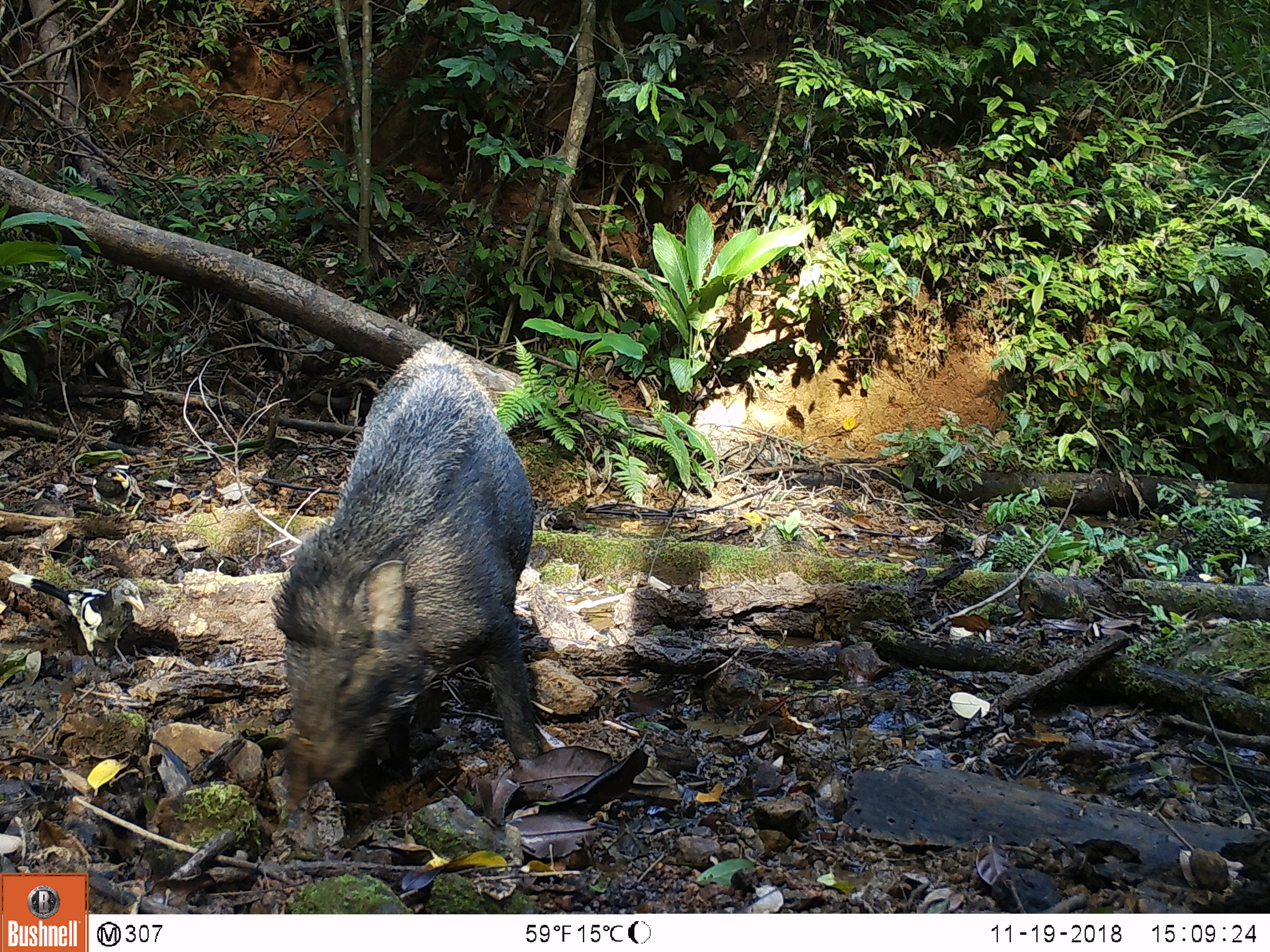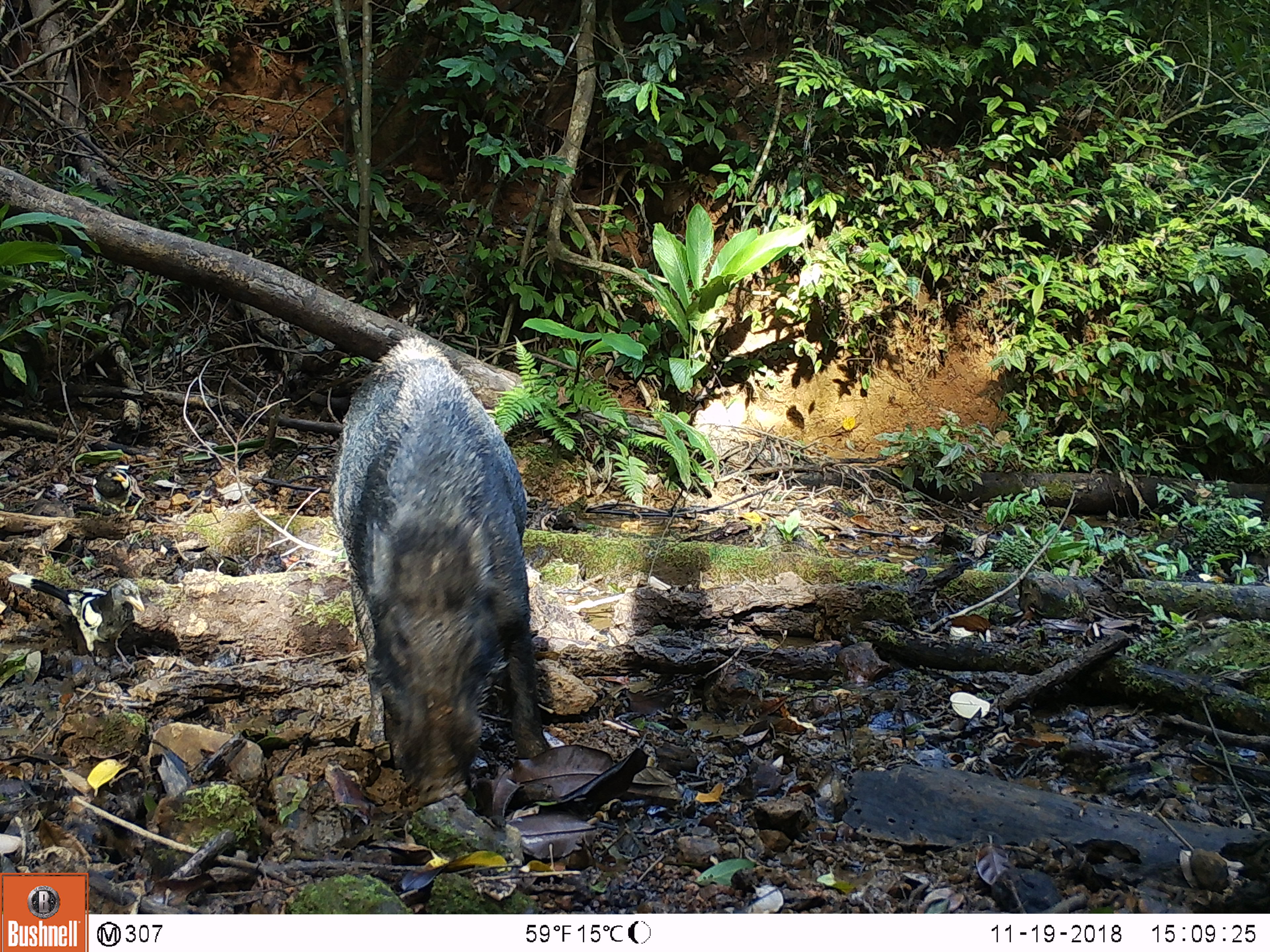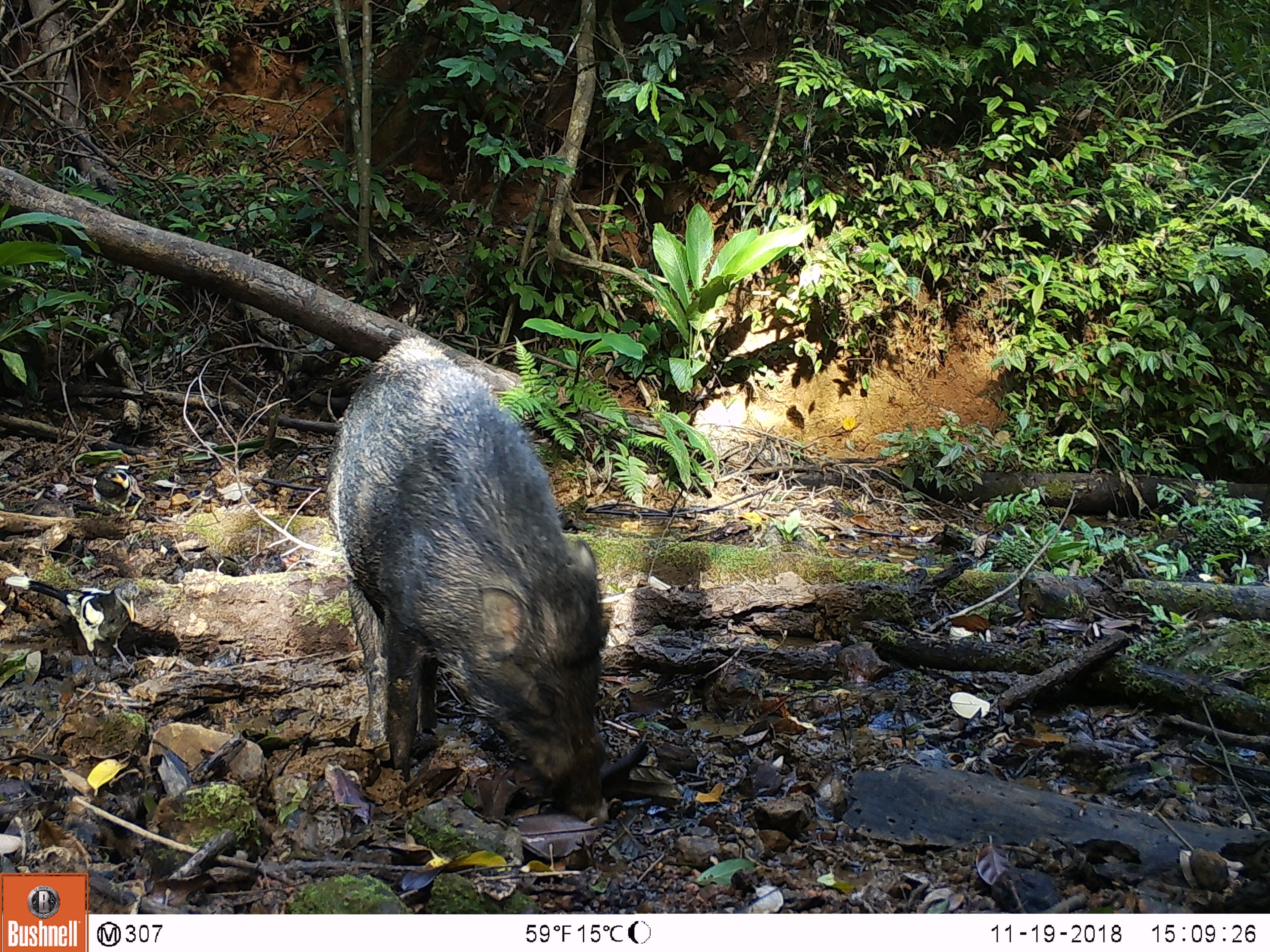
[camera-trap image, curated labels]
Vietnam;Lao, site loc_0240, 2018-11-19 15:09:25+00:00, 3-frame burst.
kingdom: Animalia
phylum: Chordata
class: Mammalia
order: Artiodactyla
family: Suidae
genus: Sus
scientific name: Sus scrofa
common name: eurasian wild pig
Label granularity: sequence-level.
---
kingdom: Animalia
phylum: Chordata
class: Aves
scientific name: Aves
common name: bird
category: unidentified bird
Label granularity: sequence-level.